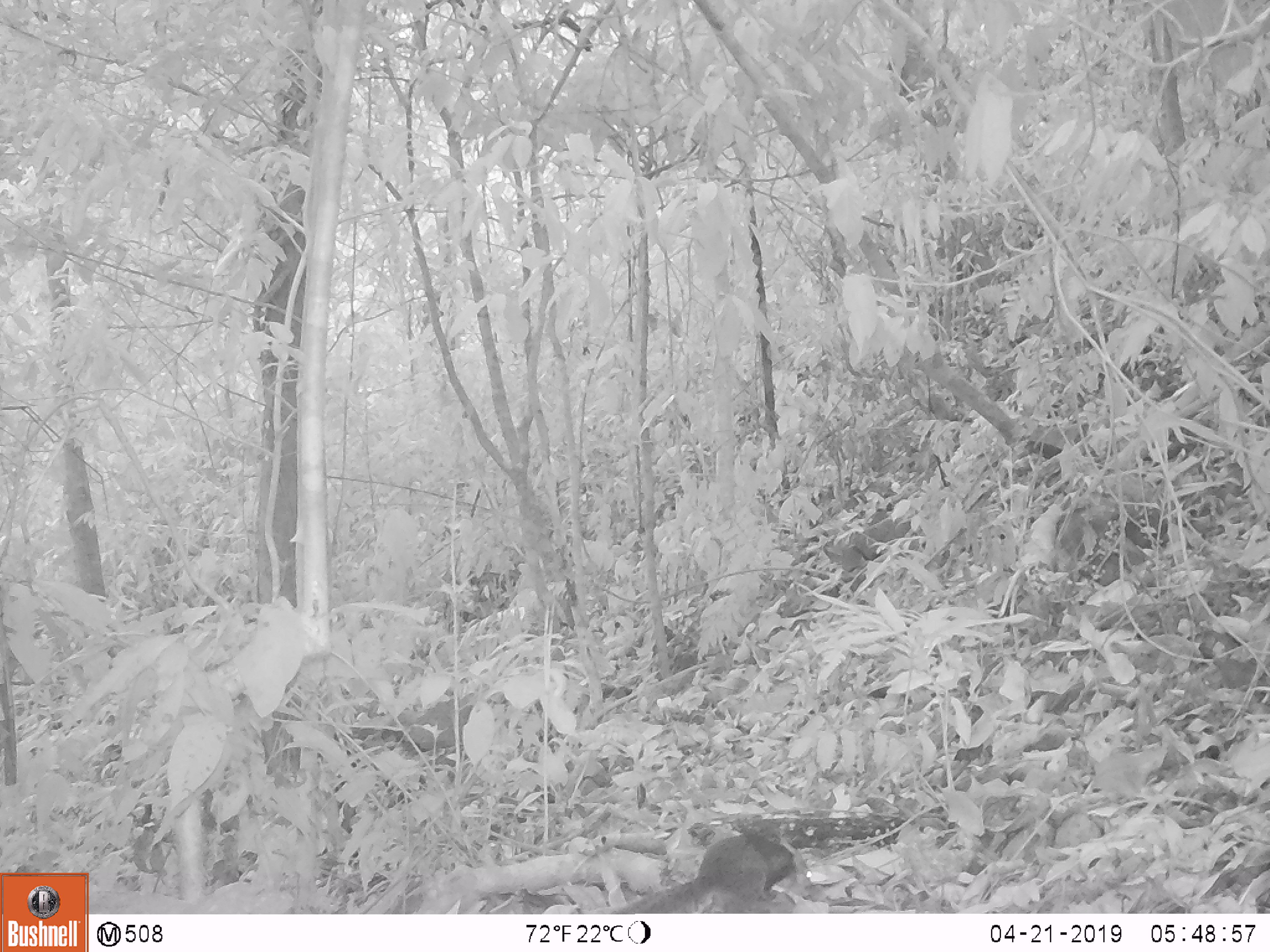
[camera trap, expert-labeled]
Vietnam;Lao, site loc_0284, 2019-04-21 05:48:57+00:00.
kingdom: Animalia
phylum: Chordata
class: Mammalia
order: Rodentia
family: Sciuridae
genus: Sciurus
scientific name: Sciurus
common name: squirrel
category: unidentified squirrel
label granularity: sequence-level